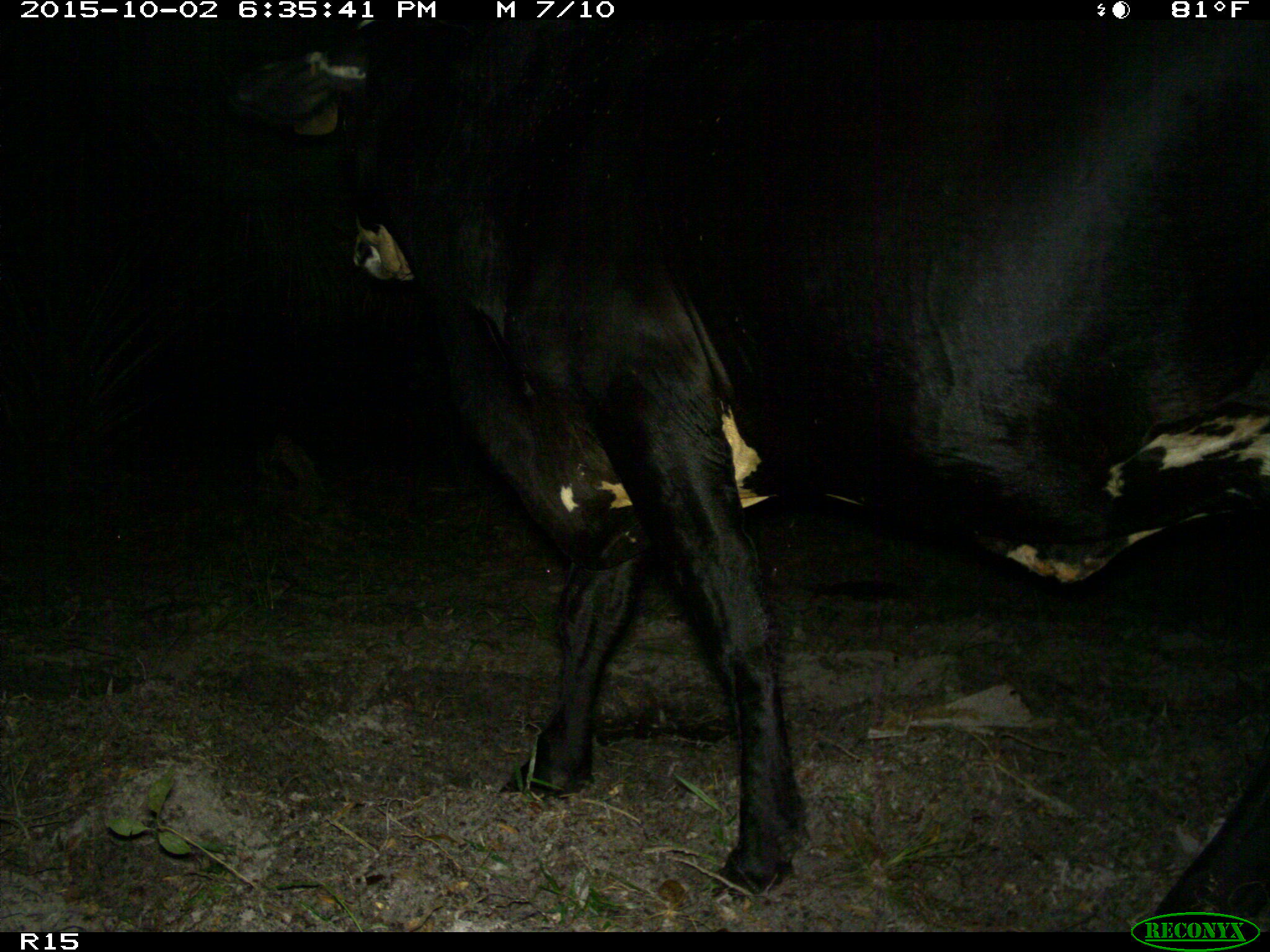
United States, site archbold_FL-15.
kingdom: Animalia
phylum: Chordata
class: Mammalia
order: Artiodactyla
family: Bovidae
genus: Bos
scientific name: Bos taurus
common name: domestic cow